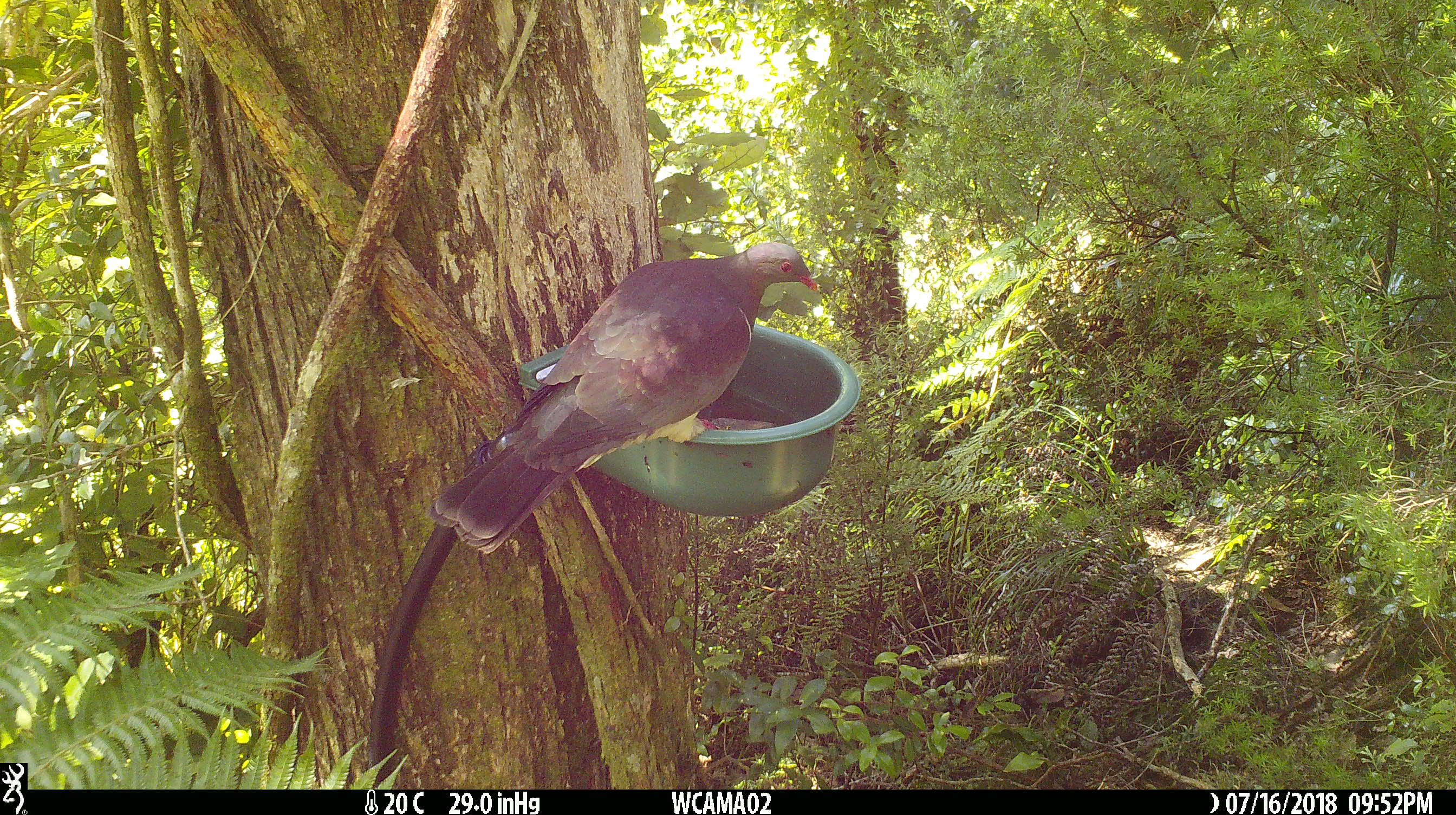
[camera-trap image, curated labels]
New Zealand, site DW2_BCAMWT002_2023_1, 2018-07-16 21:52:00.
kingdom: Animalia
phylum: Chordata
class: Aves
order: Columbiformes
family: Columbidae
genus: Hemiphaga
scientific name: Hemiphaga novaeseelandiae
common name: new zealand pigeon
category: kereru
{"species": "kereru (new zealand pigeon) (Hemiphaga novaeseelandiae)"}